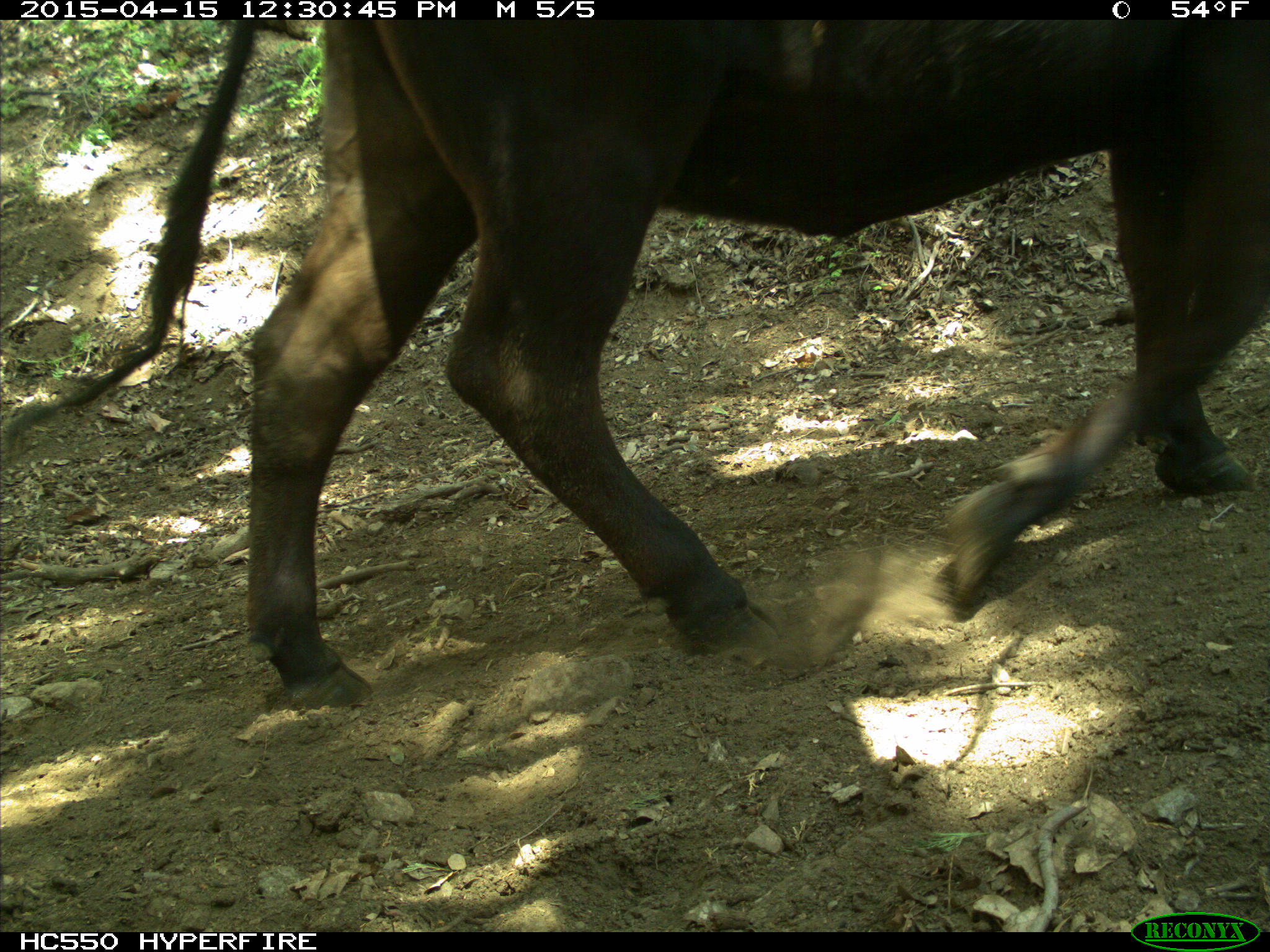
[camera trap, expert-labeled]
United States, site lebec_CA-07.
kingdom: Animalia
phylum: Chordata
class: Mammalia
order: Artiodactyla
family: Bovidae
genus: Bos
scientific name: Bos taurus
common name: domestic cow